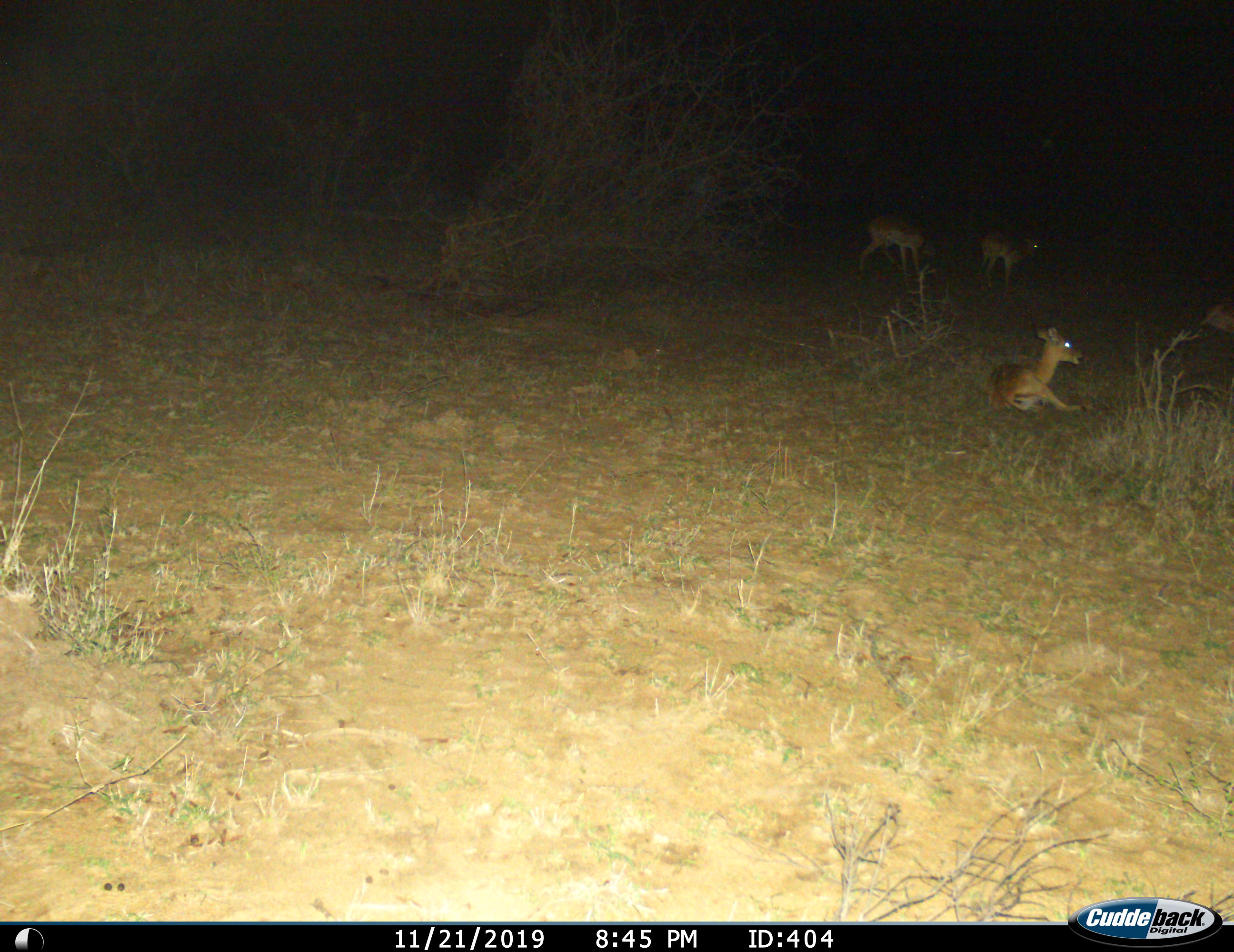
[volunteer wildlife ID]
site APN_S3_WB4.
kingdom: Animalia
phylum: Chordata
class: Mammalia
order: Artiodactyla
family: Bovidae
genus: Aepyceros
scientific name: Aepyceros melampus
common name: impala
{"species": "impala (Aepyceros melampus)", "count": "4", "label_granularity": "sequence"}